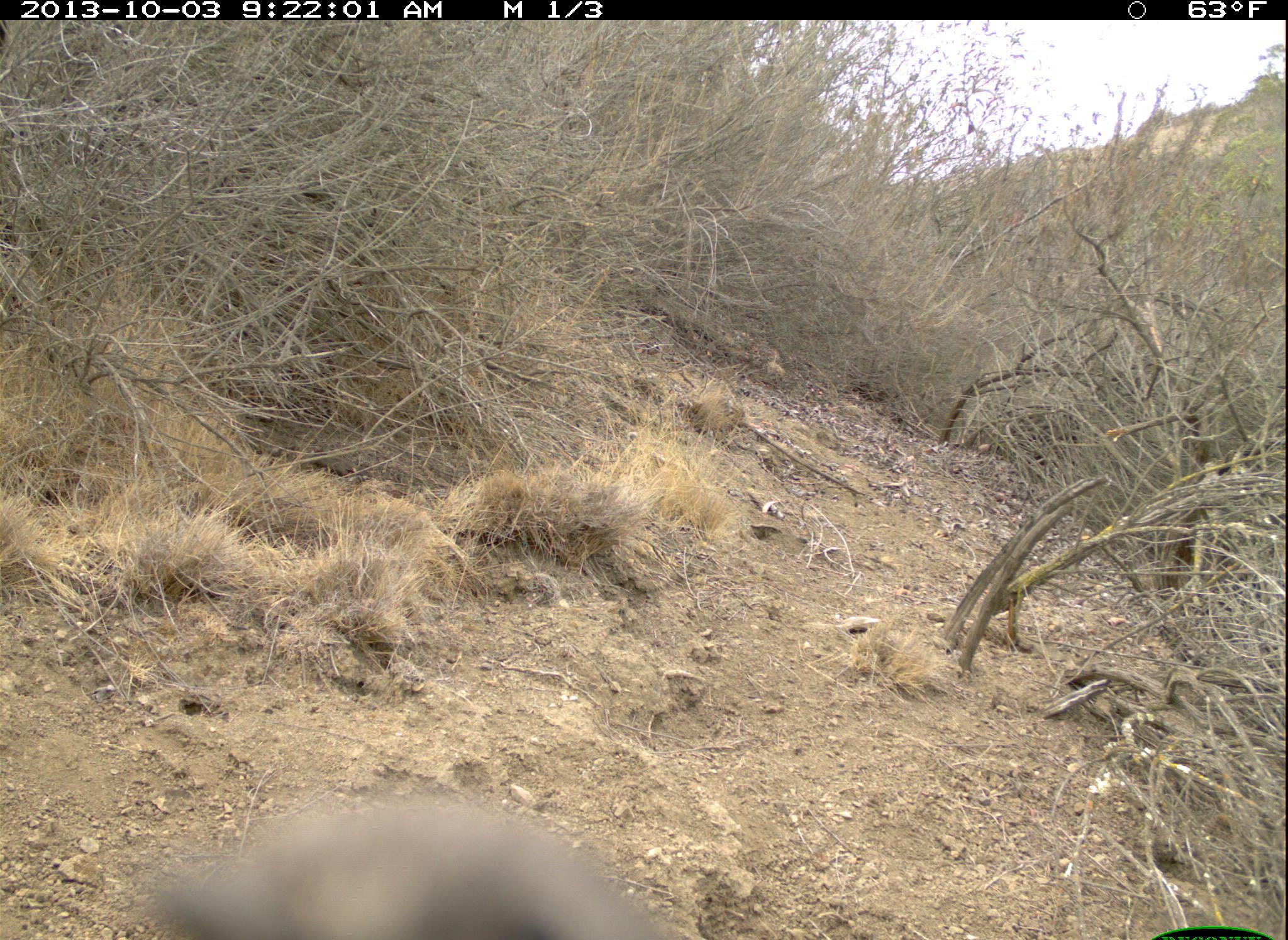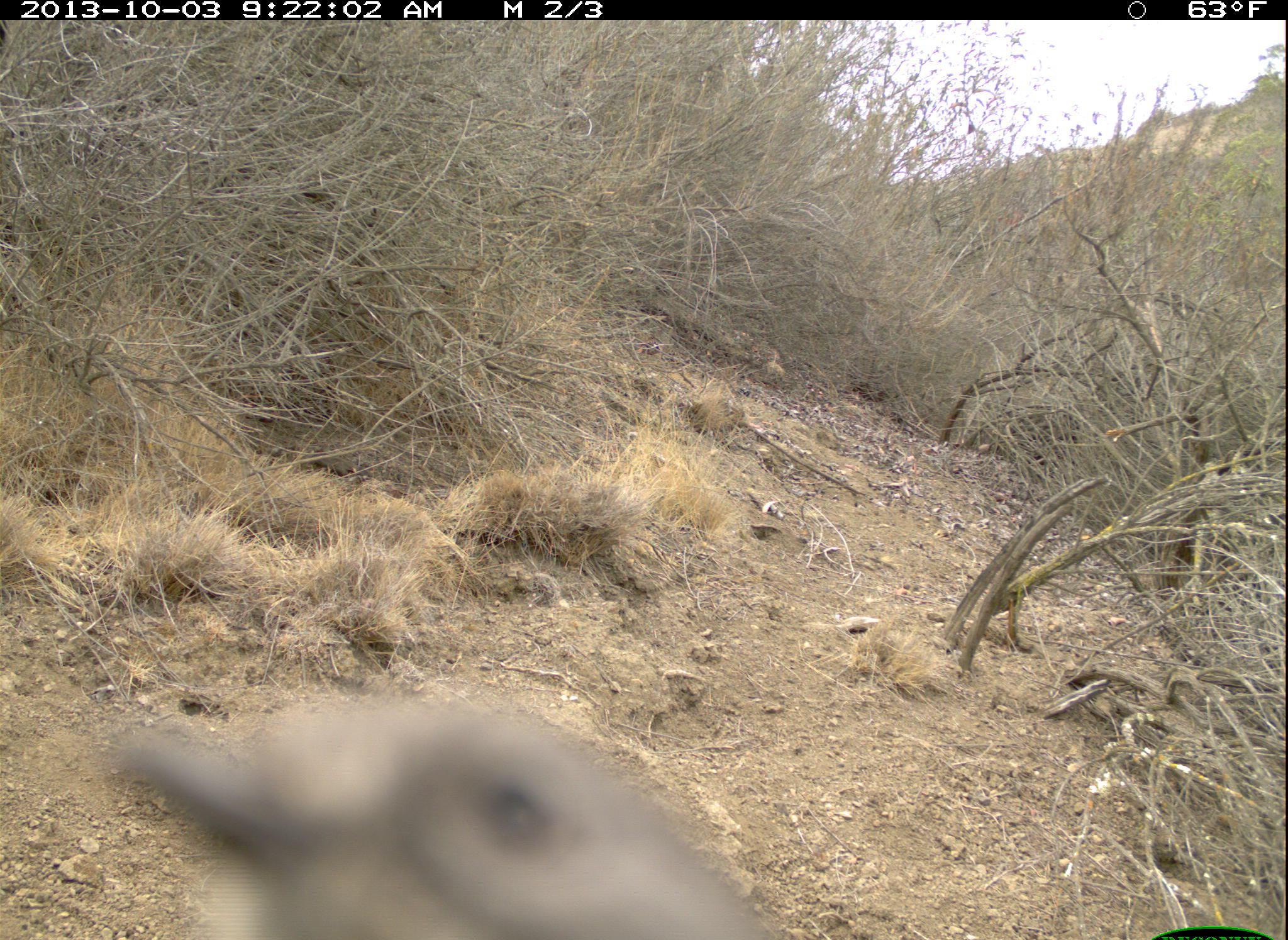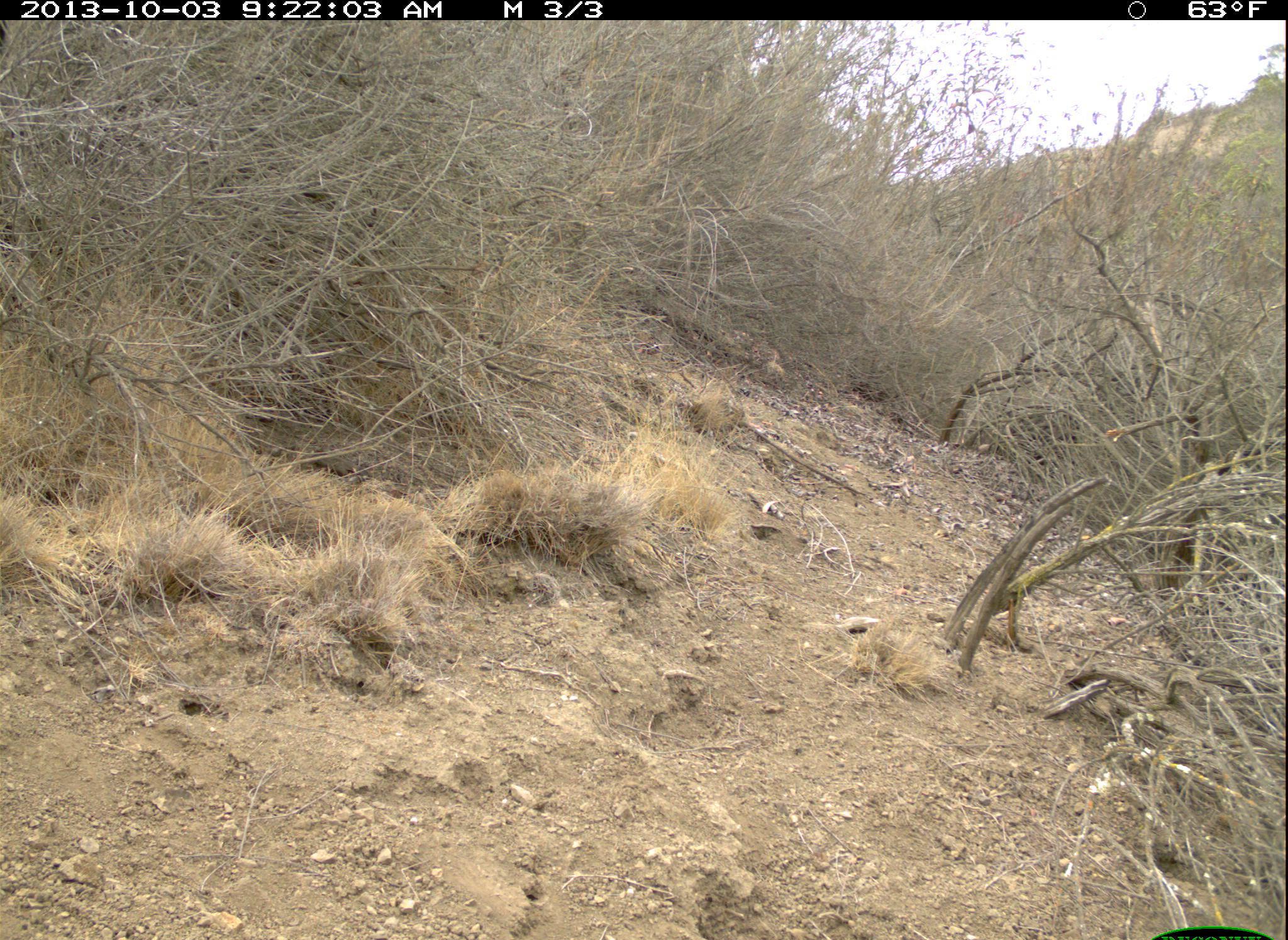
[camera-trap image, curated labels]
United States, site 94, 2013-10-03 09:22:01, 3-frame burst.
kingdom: Animalia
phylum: Chordata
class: Aves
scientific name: Aves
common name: bird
Bird (Aves).